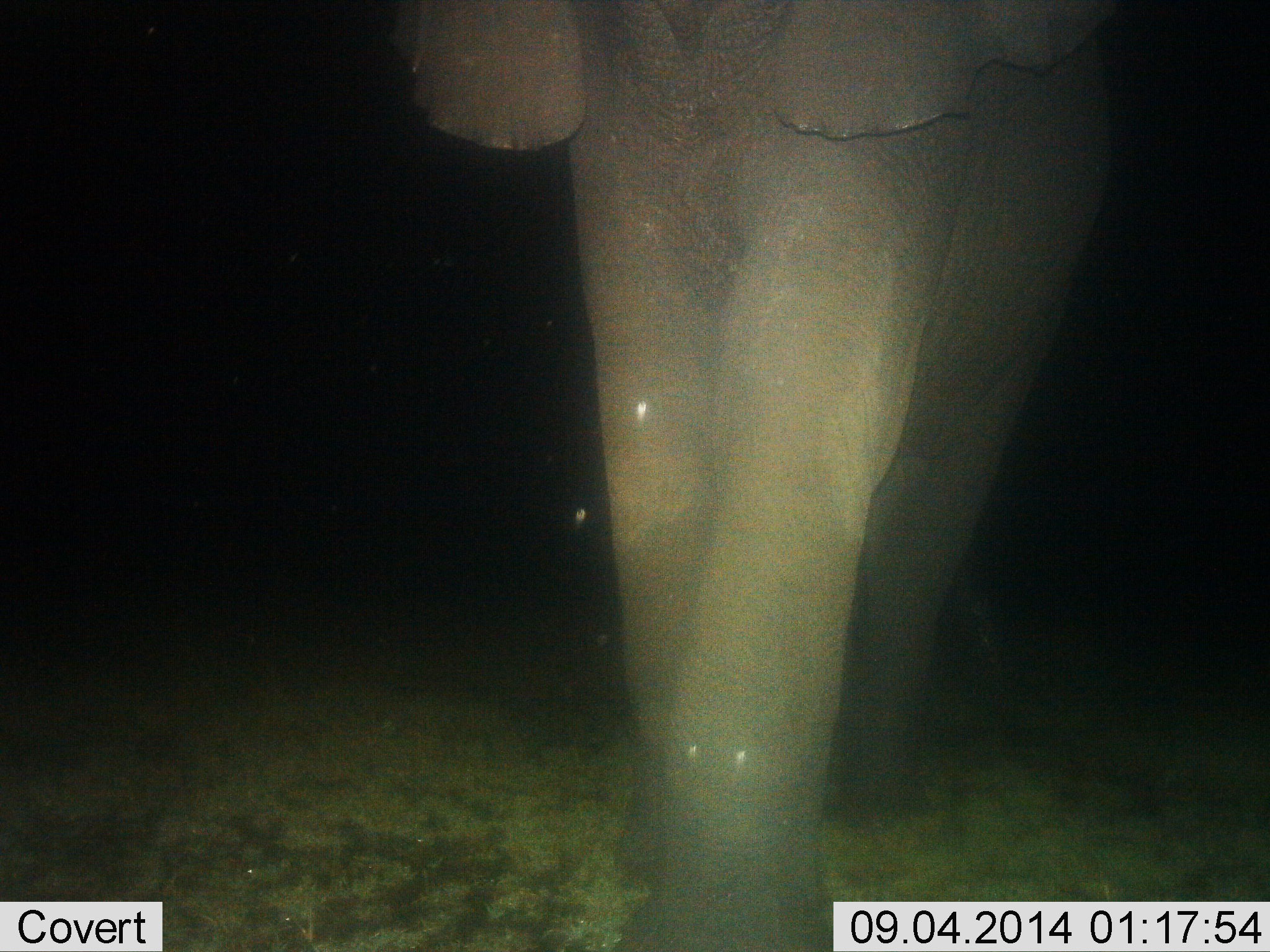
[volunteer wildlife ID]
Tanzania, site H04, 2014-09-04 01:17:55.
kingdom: Animalia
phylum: Chordata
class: Mammalia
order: Proboscidea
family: Elephantidae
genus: Loxodonta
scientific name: Loxodonta africana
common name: african bush elephant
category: elephant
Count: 1.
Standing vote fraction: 50%.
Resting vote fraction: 0%.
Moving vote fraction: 50%.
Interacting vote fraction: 0%.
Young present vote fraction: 0%.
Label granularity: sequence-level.